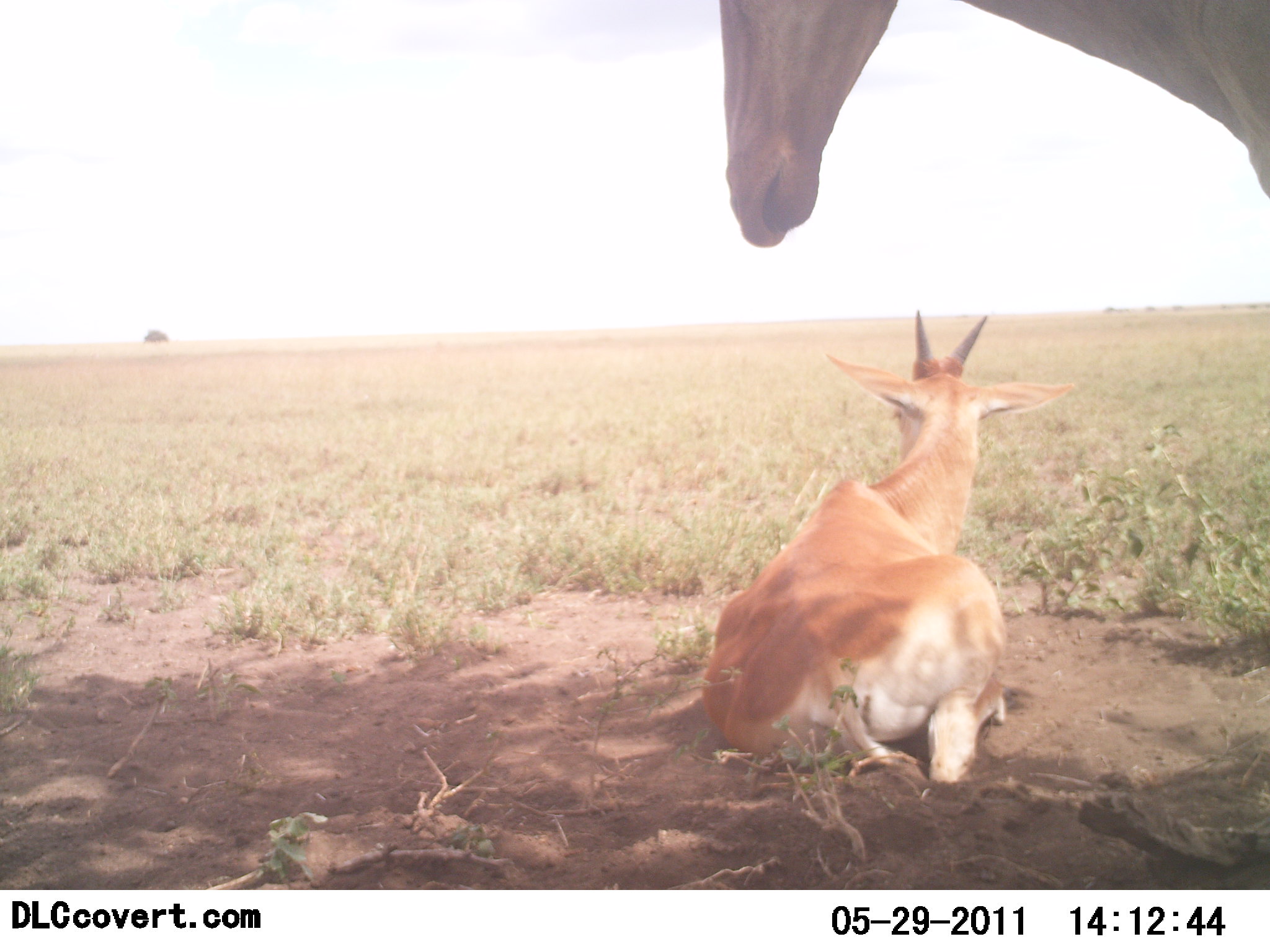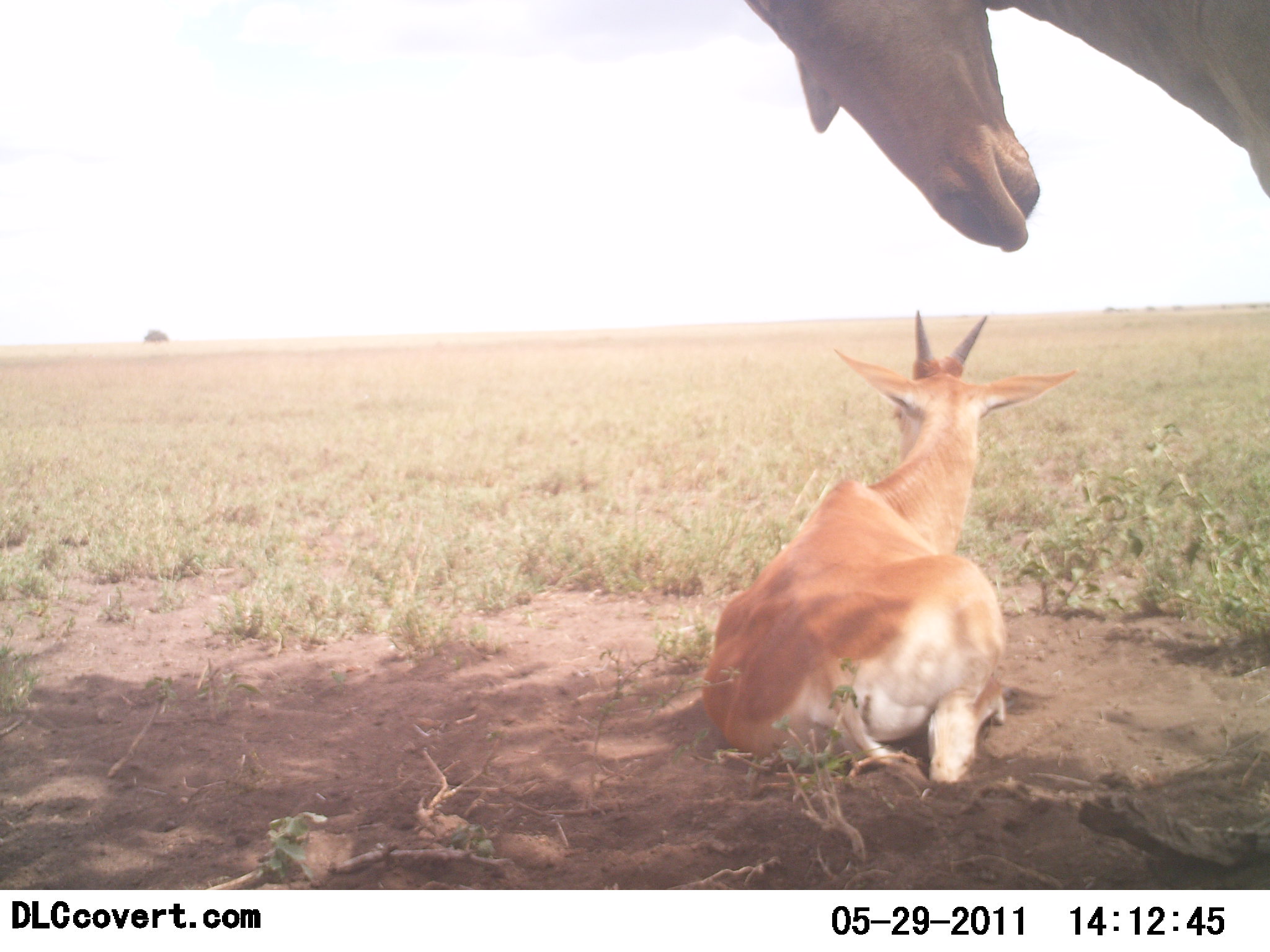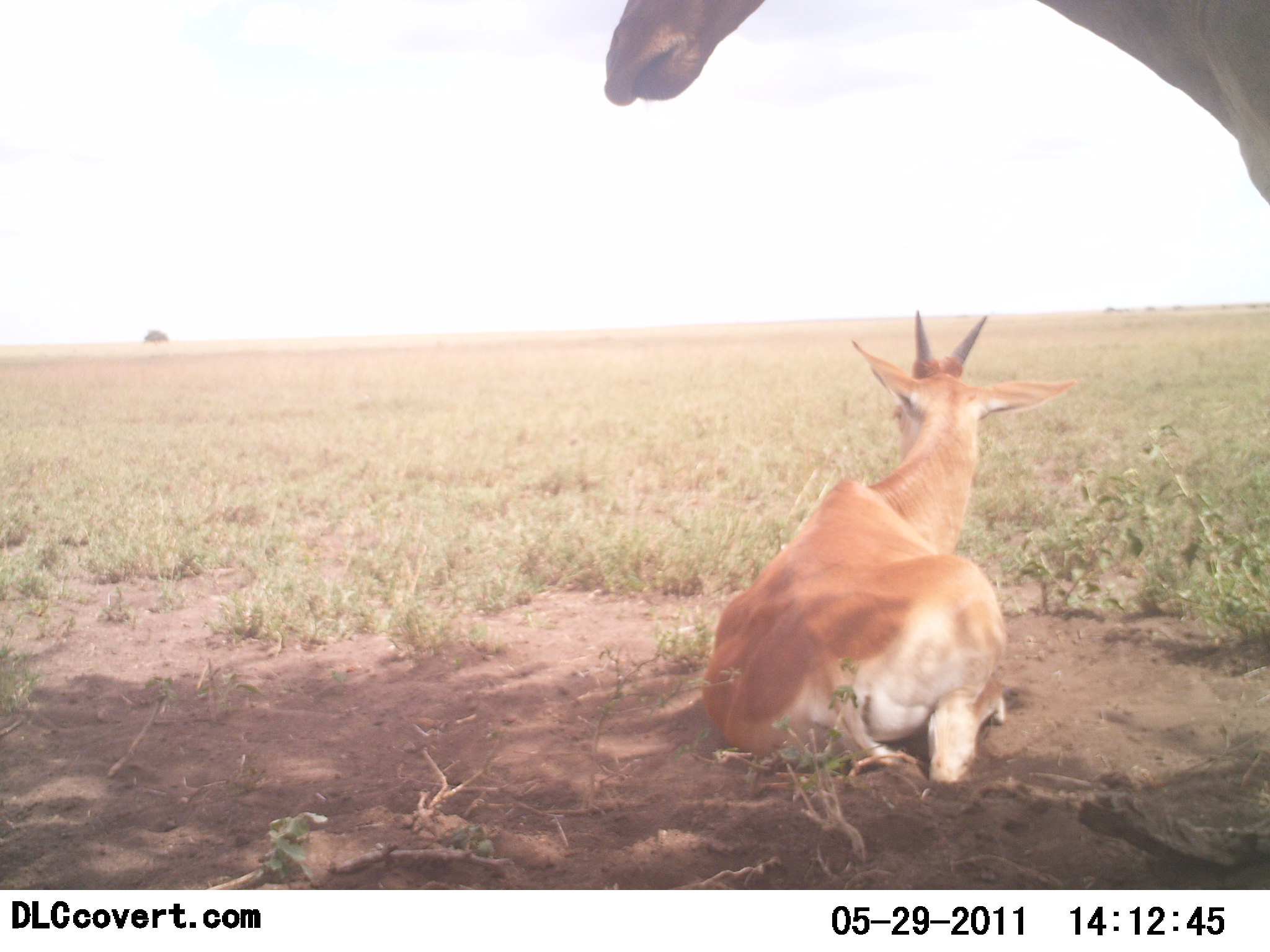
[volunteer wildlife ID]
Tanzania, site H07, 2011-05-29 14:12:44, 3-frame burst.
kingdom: Animalia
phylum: Chordata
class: Mammalia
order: Artiodactyla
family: Bovidae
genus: Nanger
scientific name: Nanger granti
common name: grant's gazelle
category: gazellegrants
Gazellegrants (grant's gazelle) (Nanger granti), count 2. Behavior (volunteer vote fractions): standing 38%, resting 100%, moving 0%, interacting 0%. Young present (vote fraction): 12%. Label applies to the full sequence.